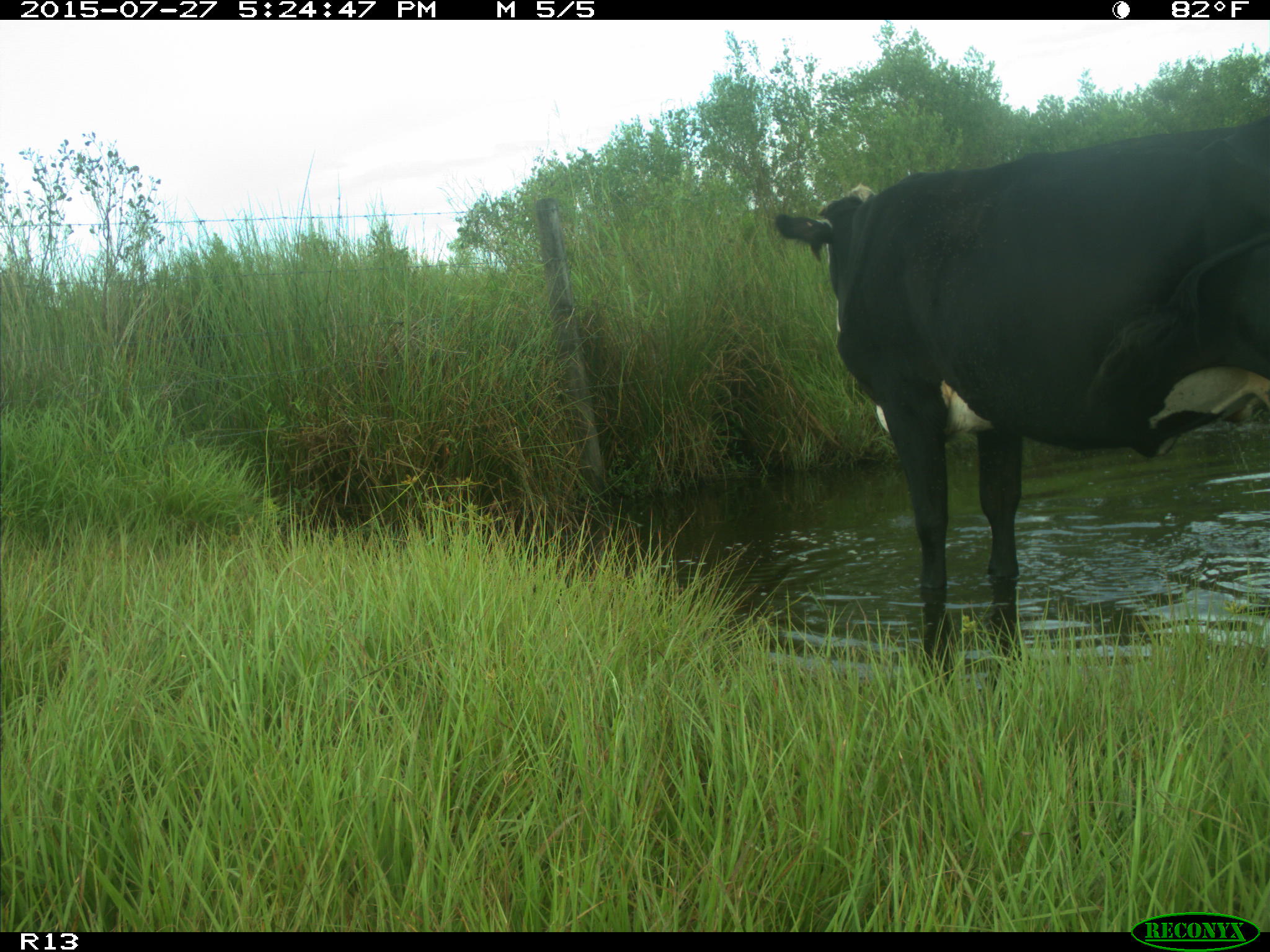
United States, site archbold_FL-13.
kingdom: Animalia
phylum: Chordata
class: Mammalia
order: Artiodactyla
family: Bovidae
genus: Bos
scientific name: Bos taurus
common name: domestic cow